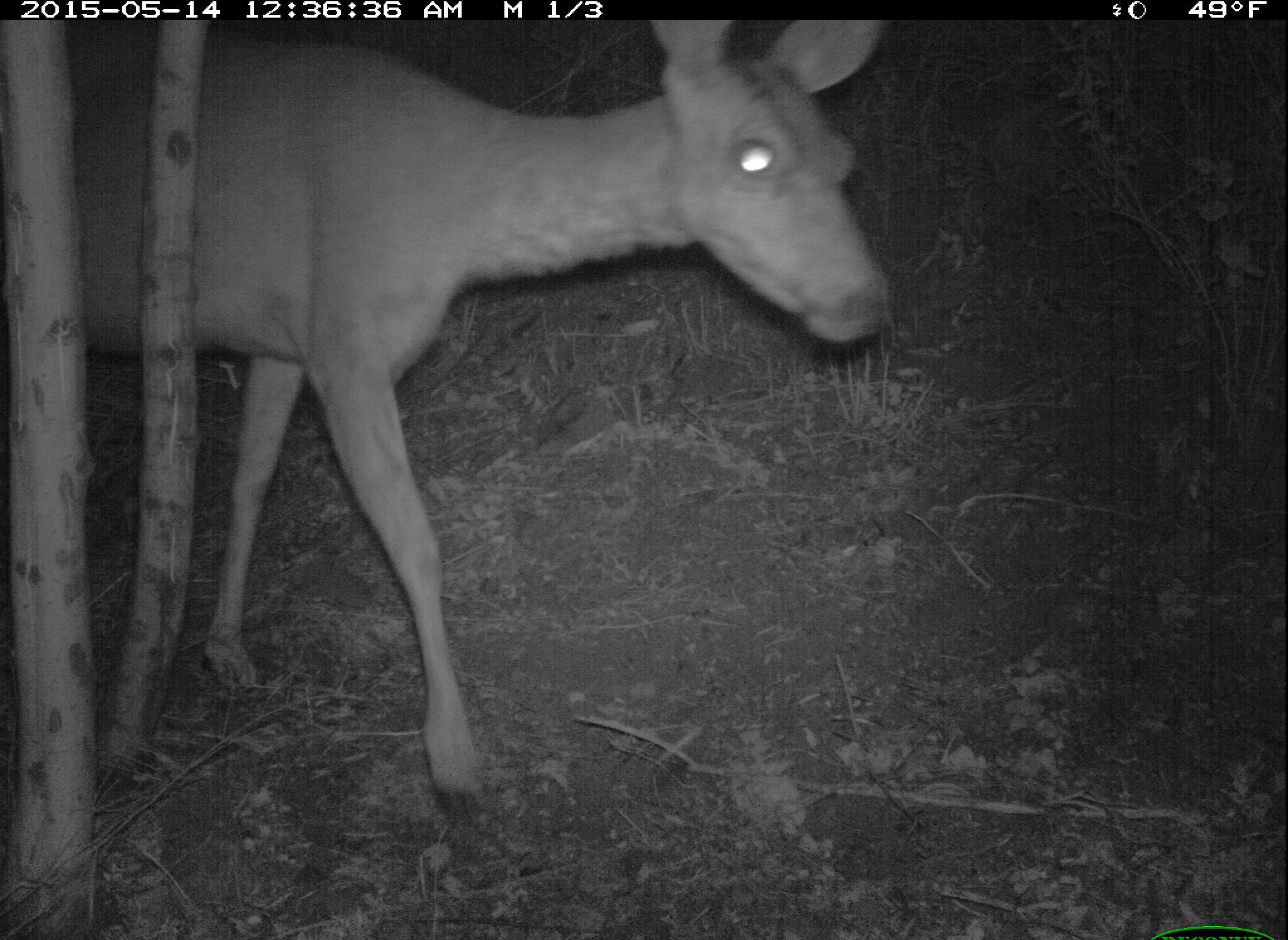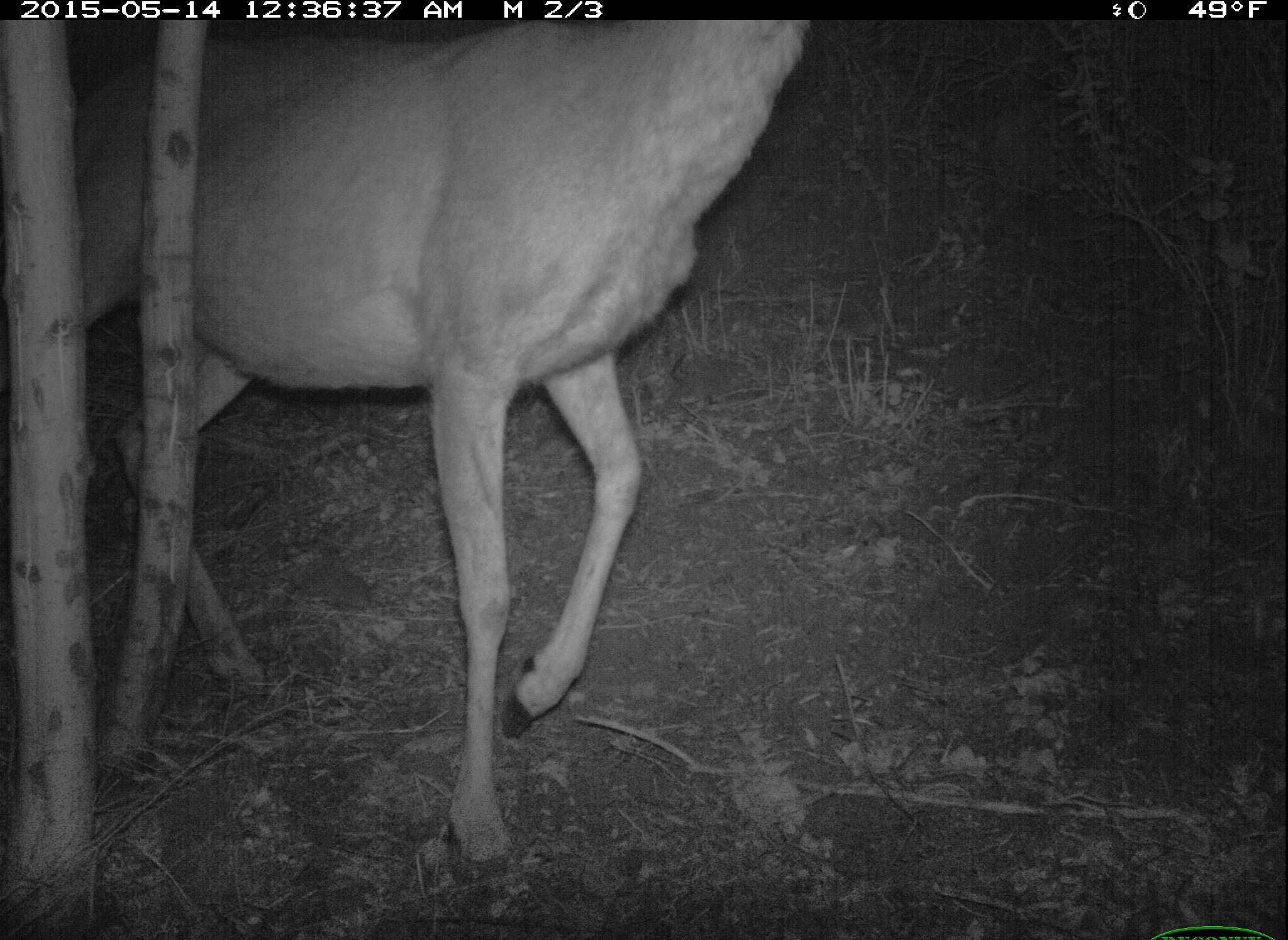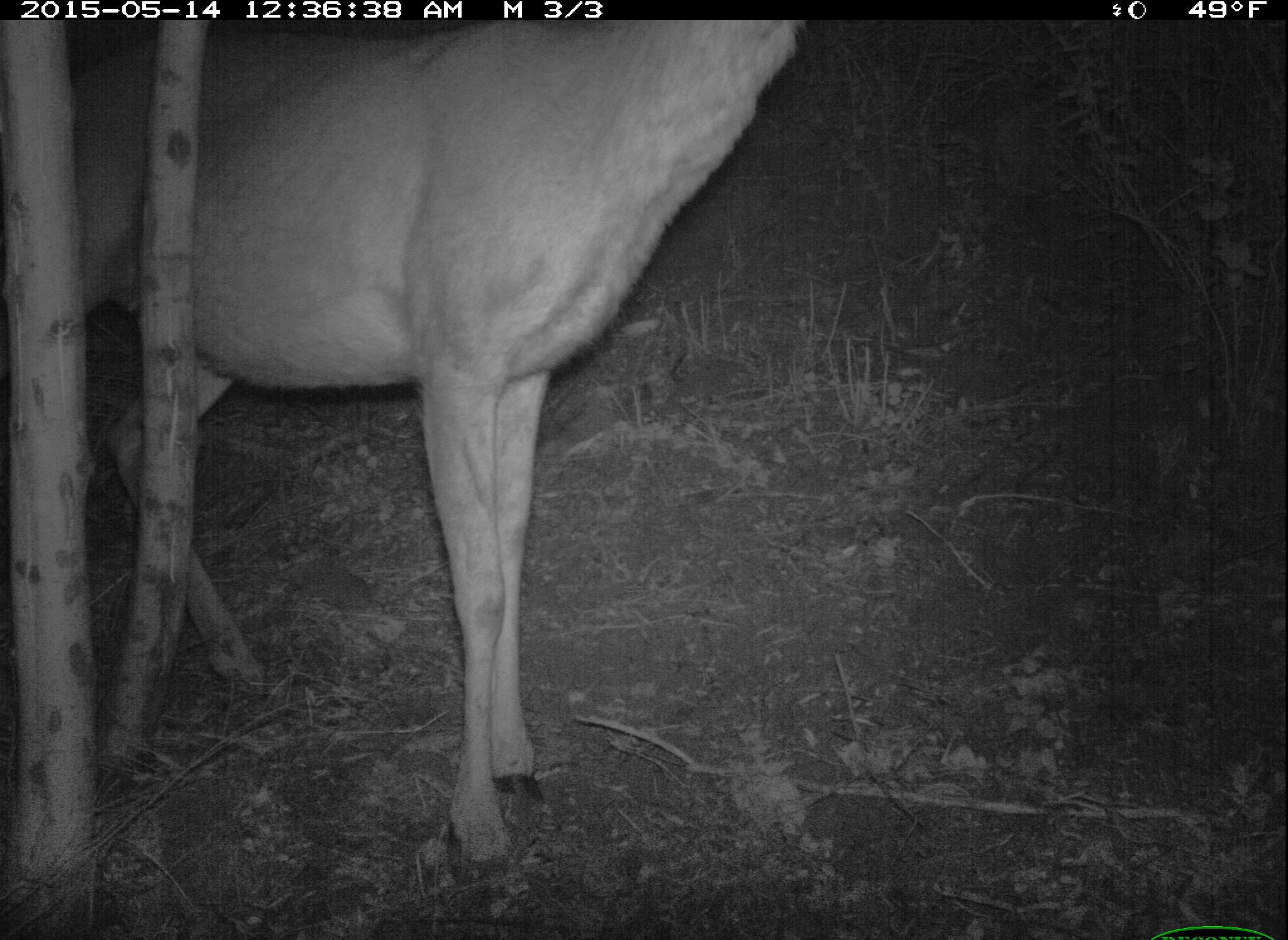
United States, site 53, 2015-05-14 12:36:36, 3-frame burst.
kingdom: Animalia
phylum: Chordata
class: Mammalia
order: Artiodactyla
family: Cervidae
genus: Odocoileus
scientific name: Odocoileus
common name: deer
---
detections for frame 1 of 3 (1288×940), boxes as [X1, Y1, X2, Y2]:
deer: [1, 20, 900, 833]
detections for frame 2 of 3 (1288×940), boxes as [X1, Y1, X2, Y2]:
deer: [72, 16, 813, 895]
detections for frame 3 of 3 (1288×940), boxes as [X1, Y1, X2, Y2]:
deer: [70, 17, 815, 880]